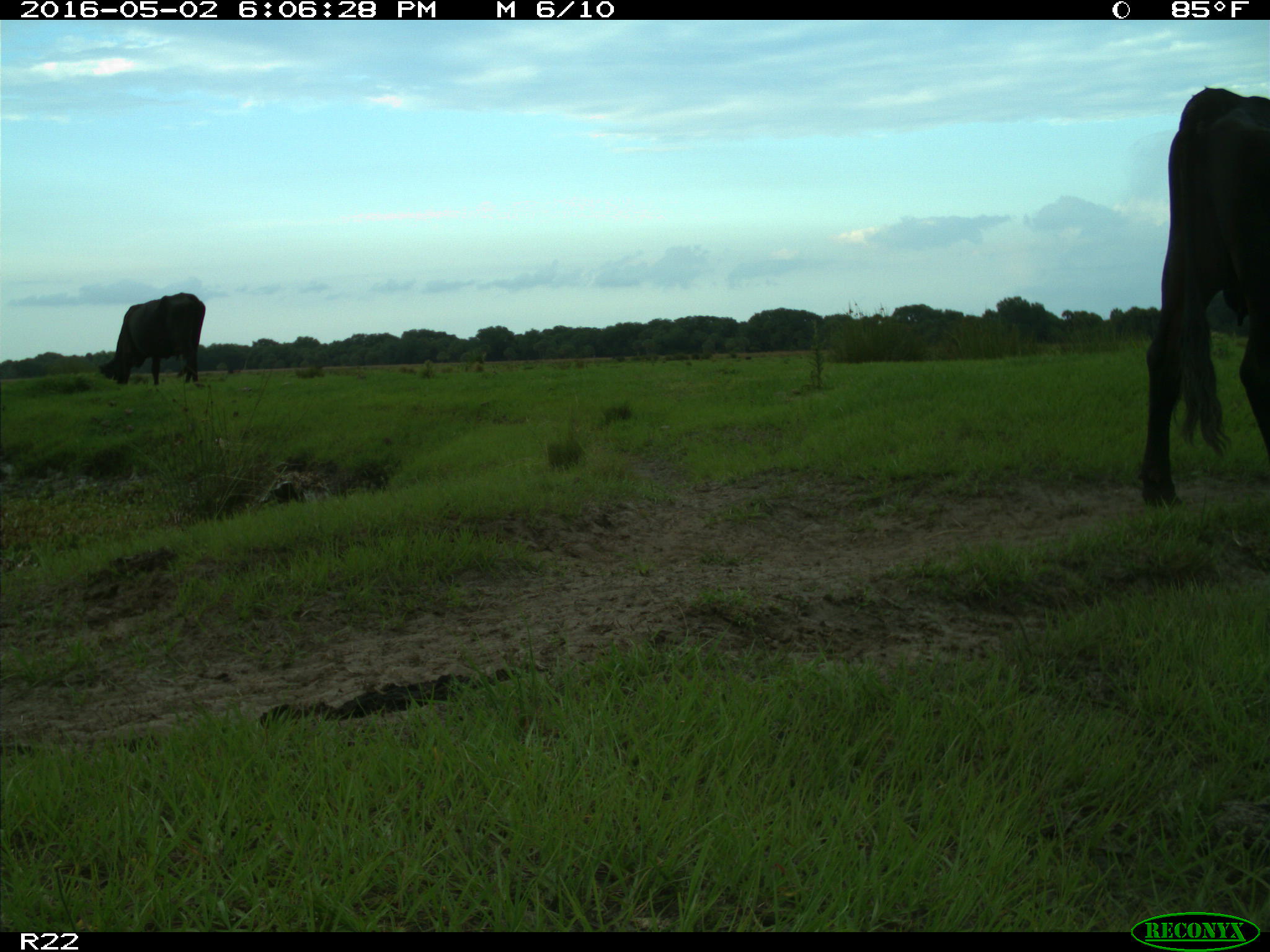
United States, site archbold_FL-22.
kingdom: Animalia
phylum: Chordata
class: Mammalia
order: Artiodactyla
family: Bovidae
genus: Bos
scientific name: Bos taurus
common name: domestic cow